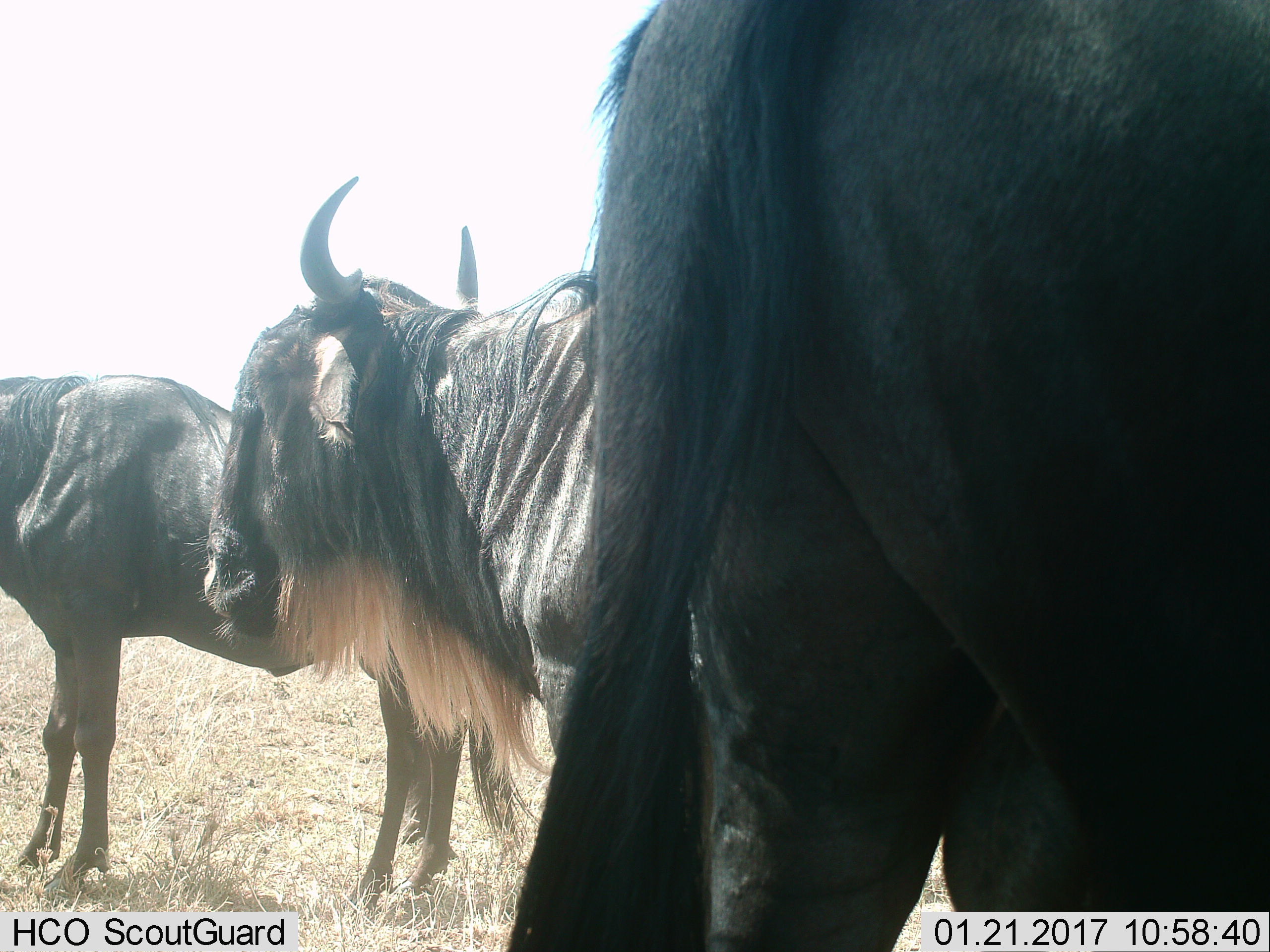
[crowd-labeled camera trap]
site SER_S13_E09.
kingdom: Animalia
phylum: Chordata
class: Mammalia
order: Artiodactyla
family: Bovidae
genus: Connochaetes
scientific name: Connochaetes taurinus taurinus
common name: blue wildebeest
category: wildebeestblue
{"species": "wildebeestblue (blue wildebeest) (Connochaetes taurinus taurinus)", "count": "3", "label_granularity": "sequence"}